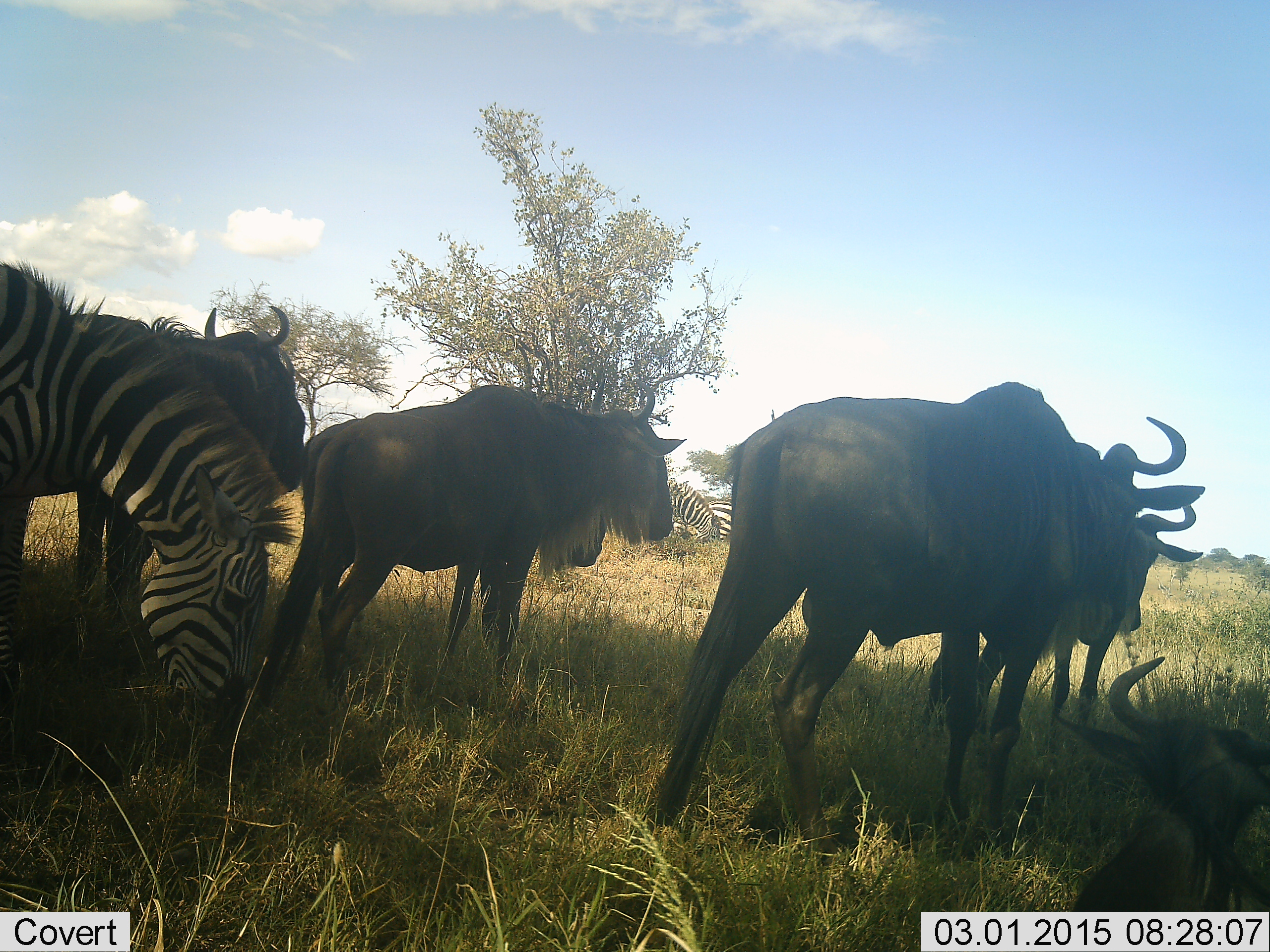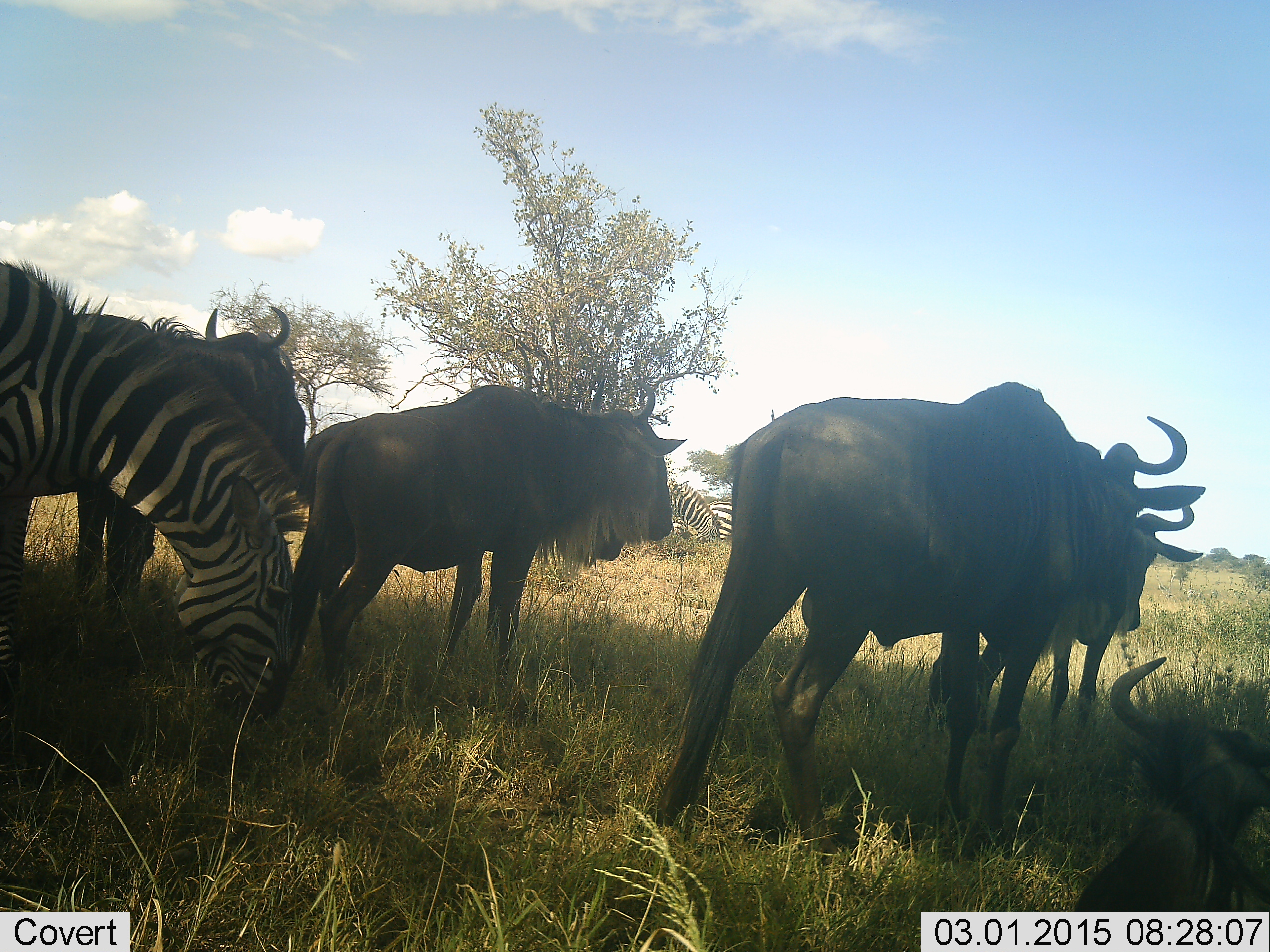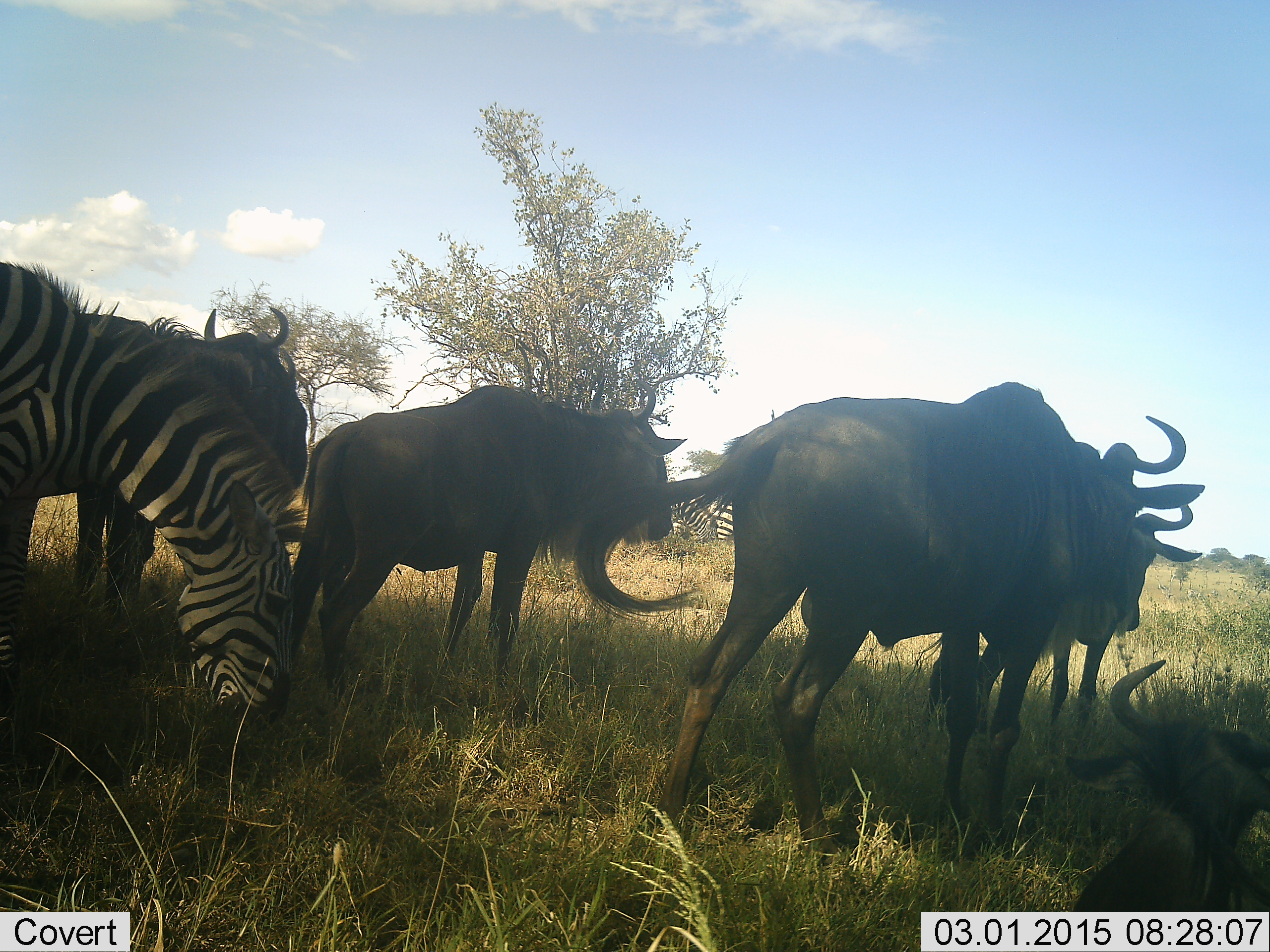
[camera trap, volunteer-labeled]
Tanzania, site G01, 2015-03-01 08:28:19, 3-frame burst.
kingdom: Animalia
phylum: Chordata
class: Mammalia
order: Artiodactyla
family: Bovidae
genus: Connochaetes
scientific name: Connochaetes taurinus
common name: blue wildebeest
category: wildebeest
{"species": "wildebeest (blue wildebeest) (Connochaetes taurinus)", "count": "5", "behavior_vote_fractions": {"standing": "80%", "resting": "60%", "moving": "20%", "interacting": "10%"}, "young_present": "10%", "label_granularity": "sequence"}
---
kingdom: Animalia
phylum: Chordata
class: Mammalia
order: Perissodactyla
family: Equidae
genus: Equus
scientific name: Equus quagga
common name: plains zebra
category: zebra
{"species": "zebra (plains zebra) (Equus quagga)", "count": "3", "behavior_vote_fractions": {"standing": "31%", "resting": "15%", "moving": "23%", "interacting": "0%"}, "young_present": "0%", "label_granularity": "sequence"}